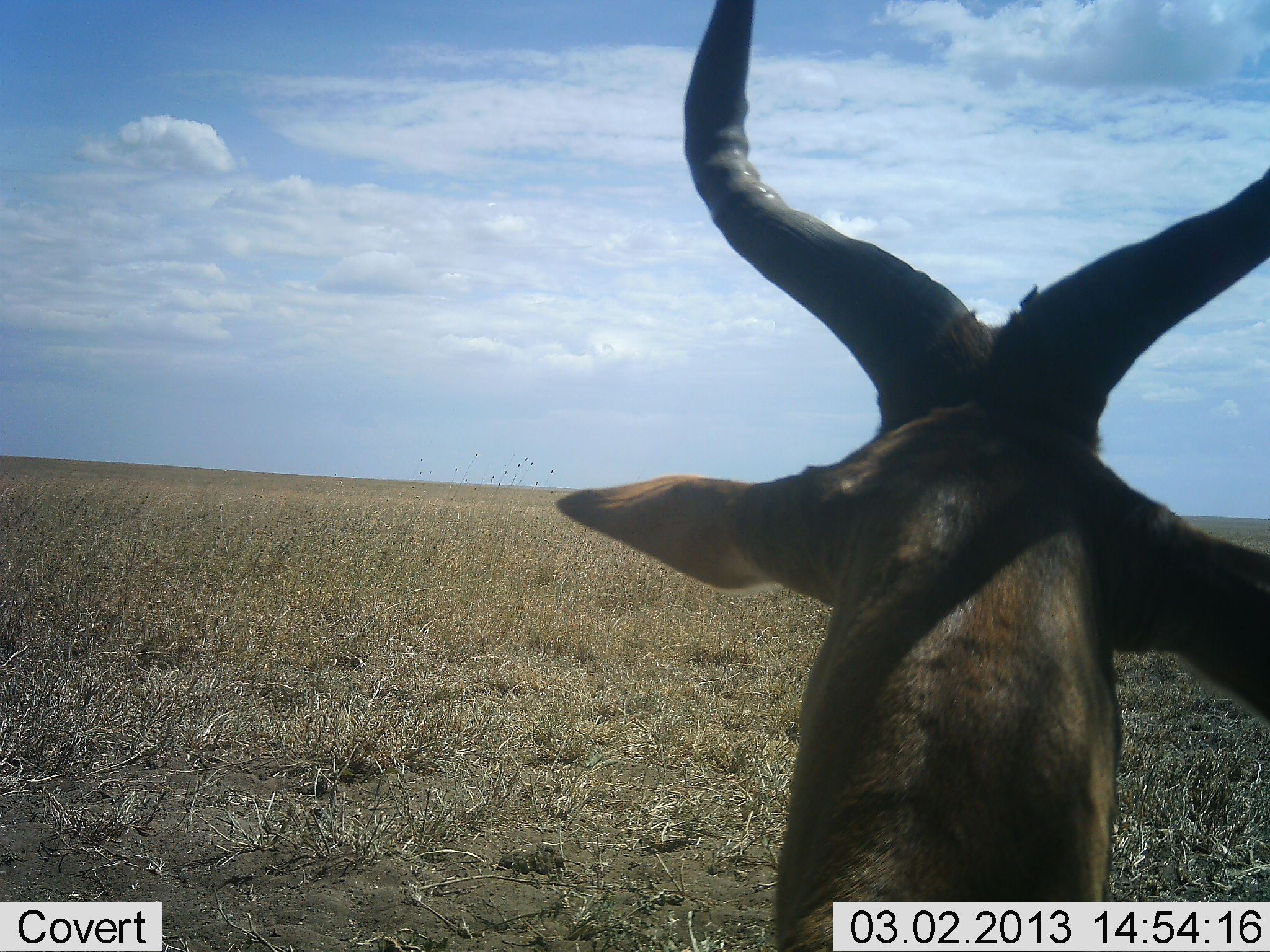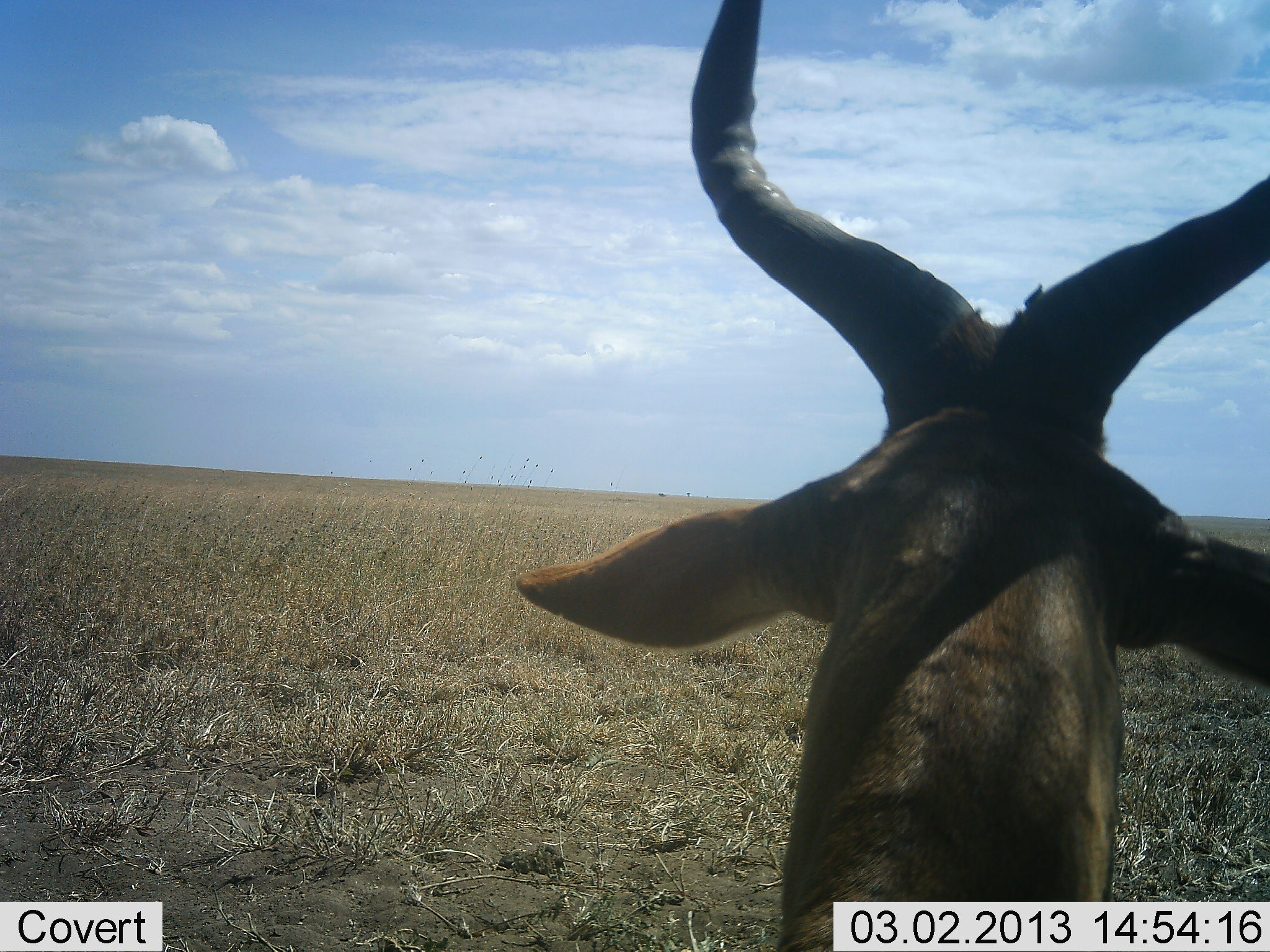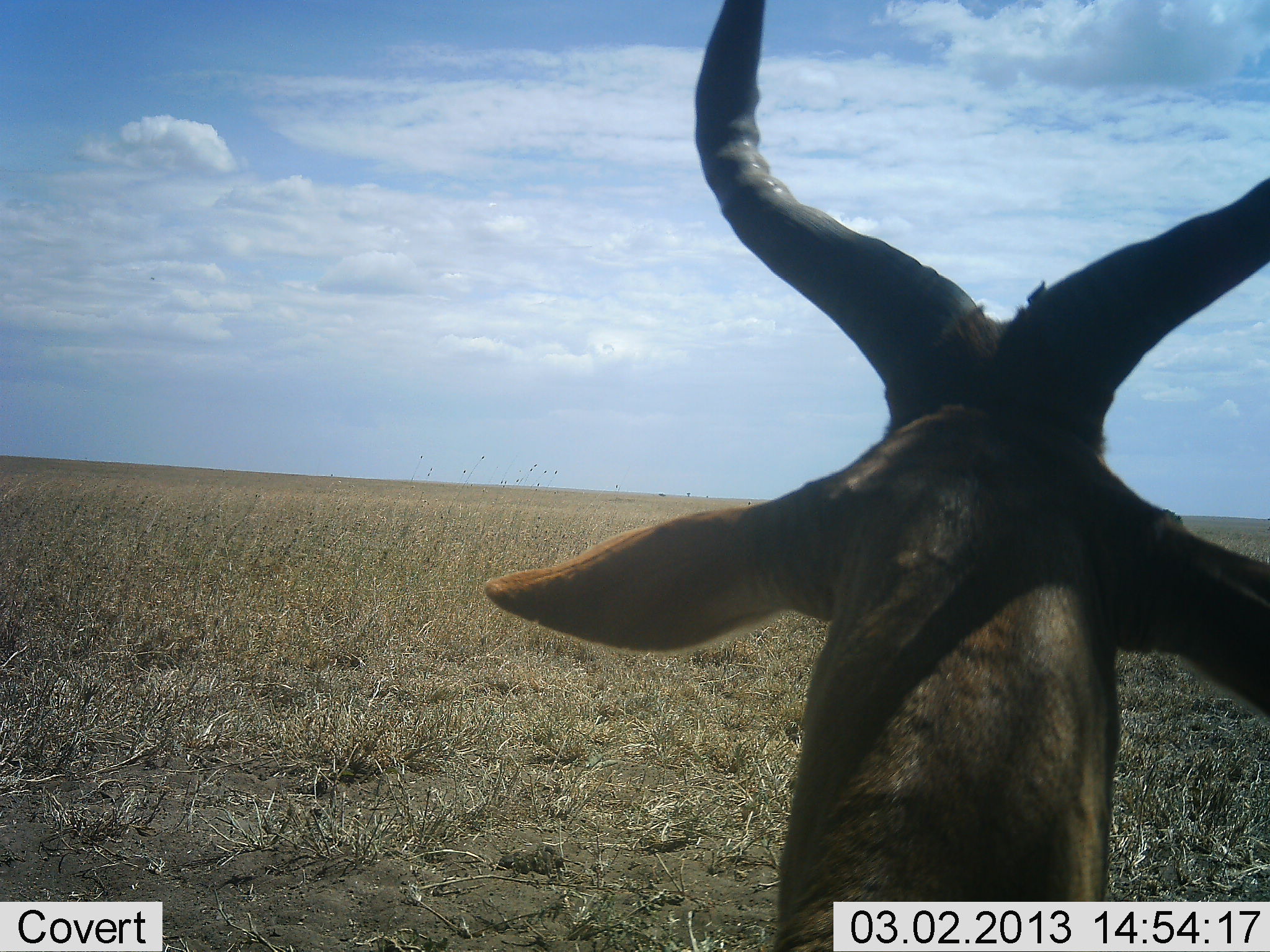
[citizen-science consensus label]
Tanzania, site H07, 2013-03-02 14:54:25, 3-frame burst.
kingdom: Animalia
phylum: Chordata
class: Mammalia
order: Artiodactyla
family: Bovidae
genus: Alcelaphus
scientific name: Alcelaphus buselaphus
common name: hartebeest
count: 1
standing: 82%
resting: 18%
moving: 0%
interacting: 0%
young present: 0%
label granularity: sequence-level